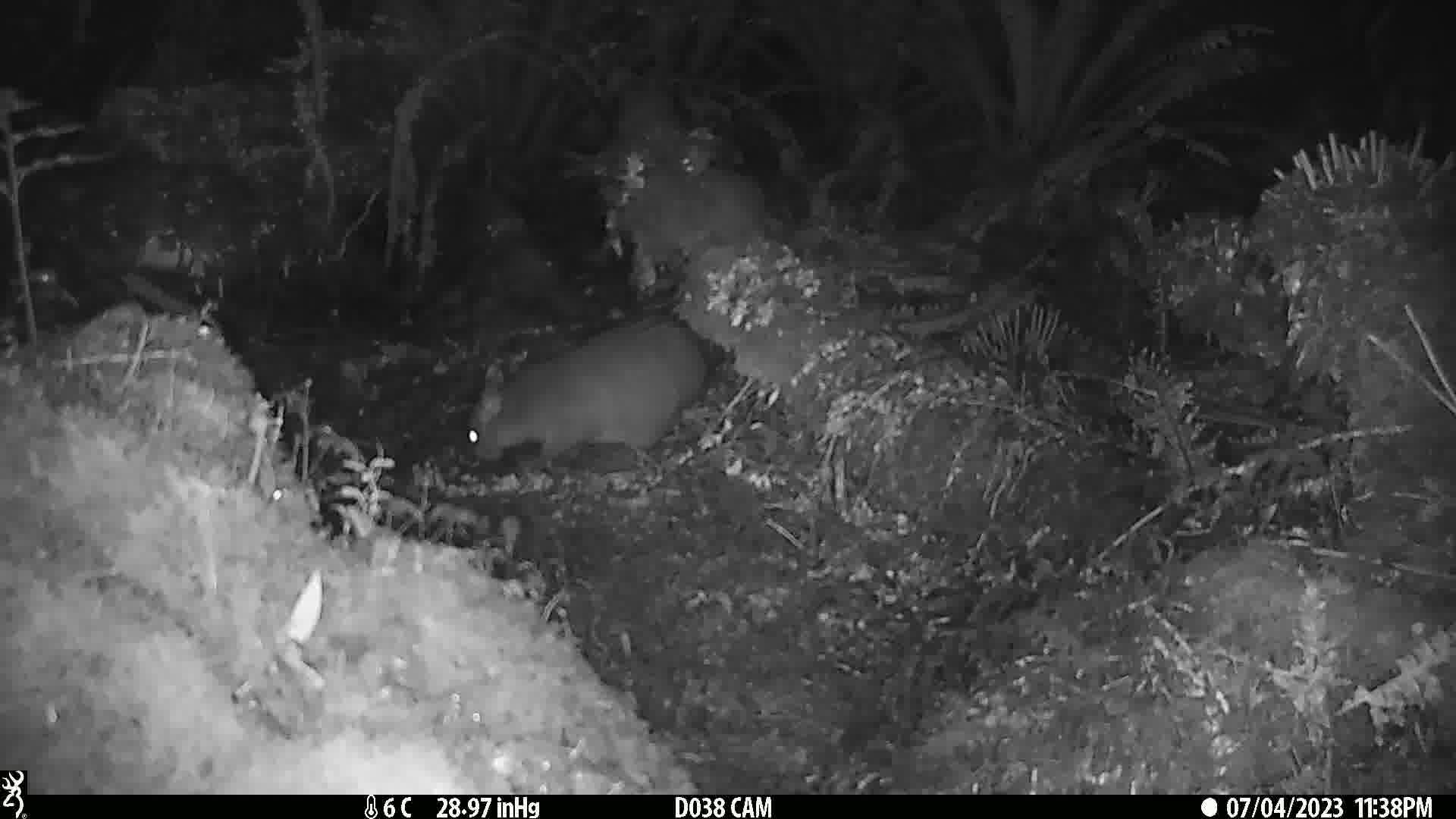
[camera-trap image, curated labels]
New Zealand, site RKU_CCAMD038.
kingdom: Animalia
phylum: Chordata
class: Mammalia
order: Diprotodontia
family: Phalangeridae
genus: Trichosurus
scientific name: Trichosurus vulpecula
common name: common brushtail possum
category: possum